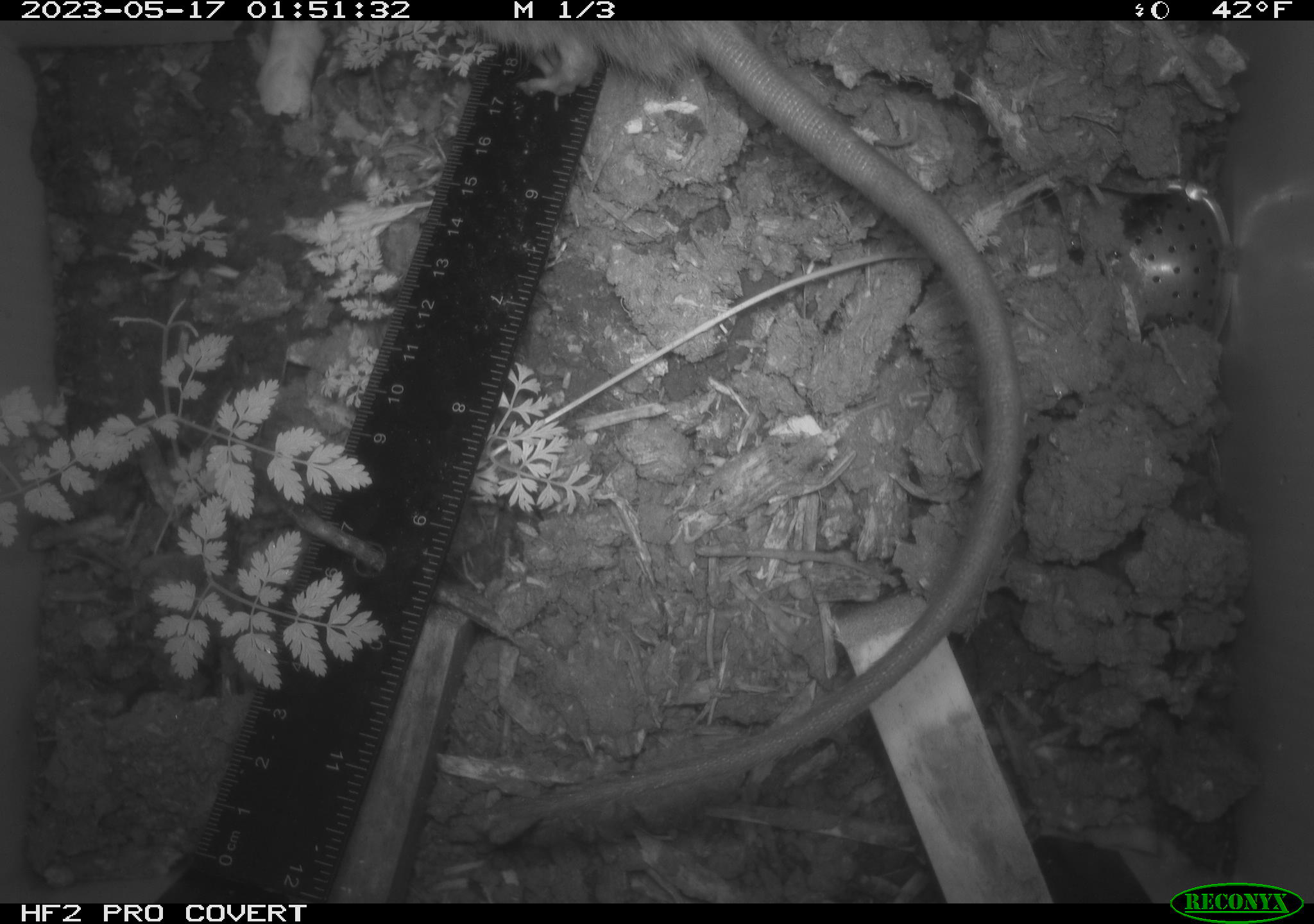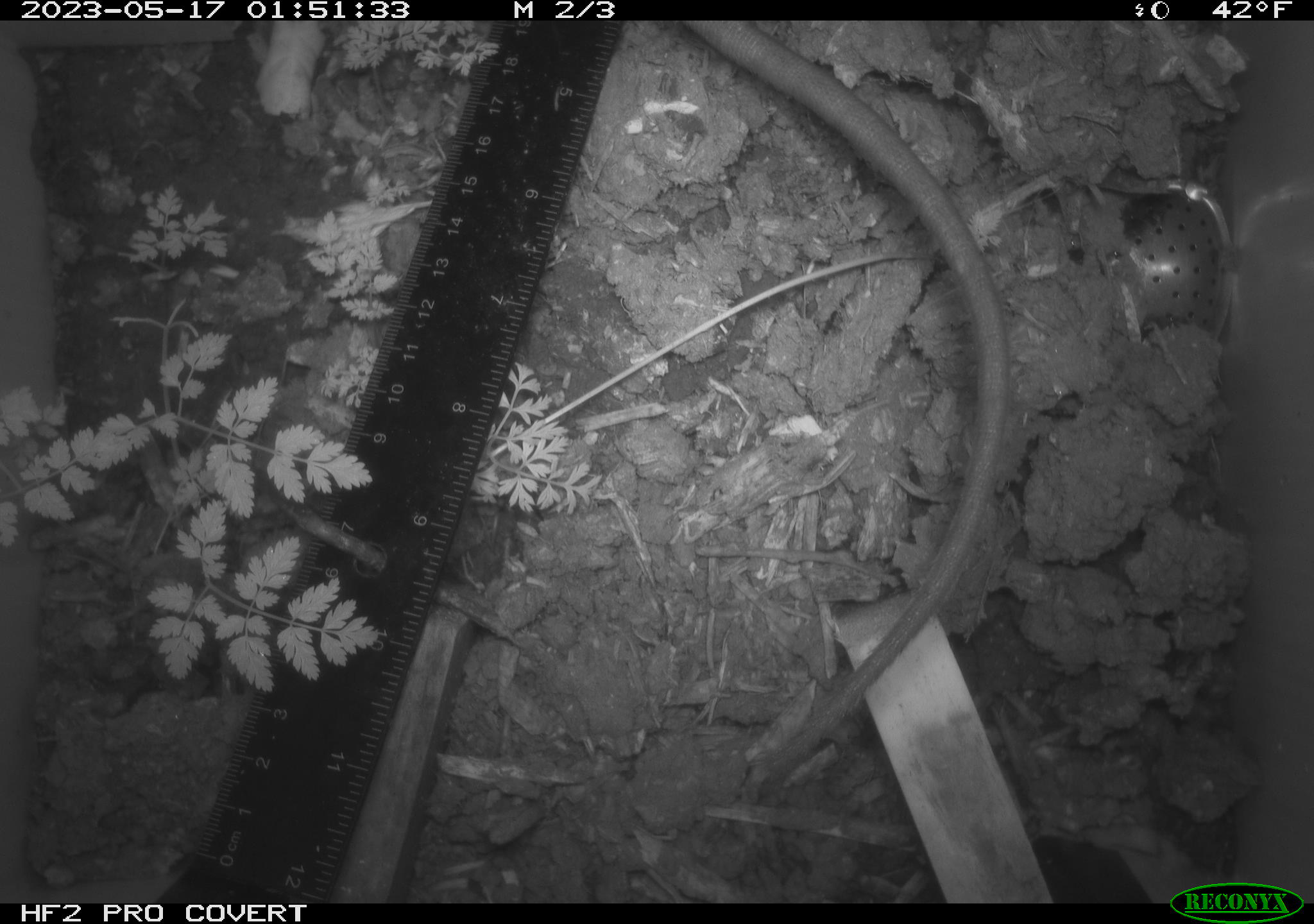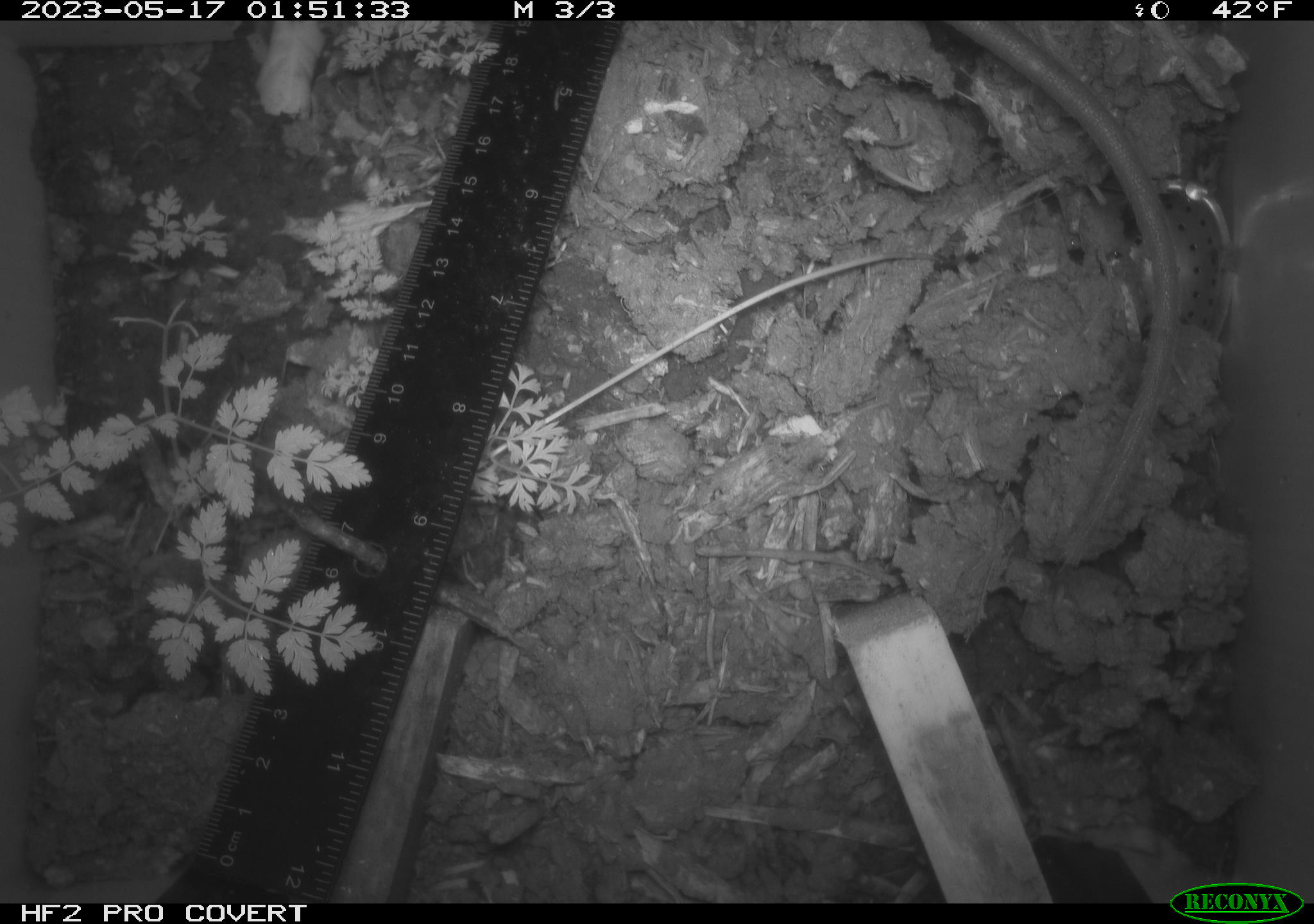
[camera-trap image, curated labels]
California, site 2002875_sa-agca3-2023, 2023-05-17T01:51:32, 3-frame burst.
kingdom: Animalia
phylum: Chordata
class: Mammalia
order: Rodentia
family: Muridae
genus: Rattus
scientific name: Rattus rattus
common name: house rat